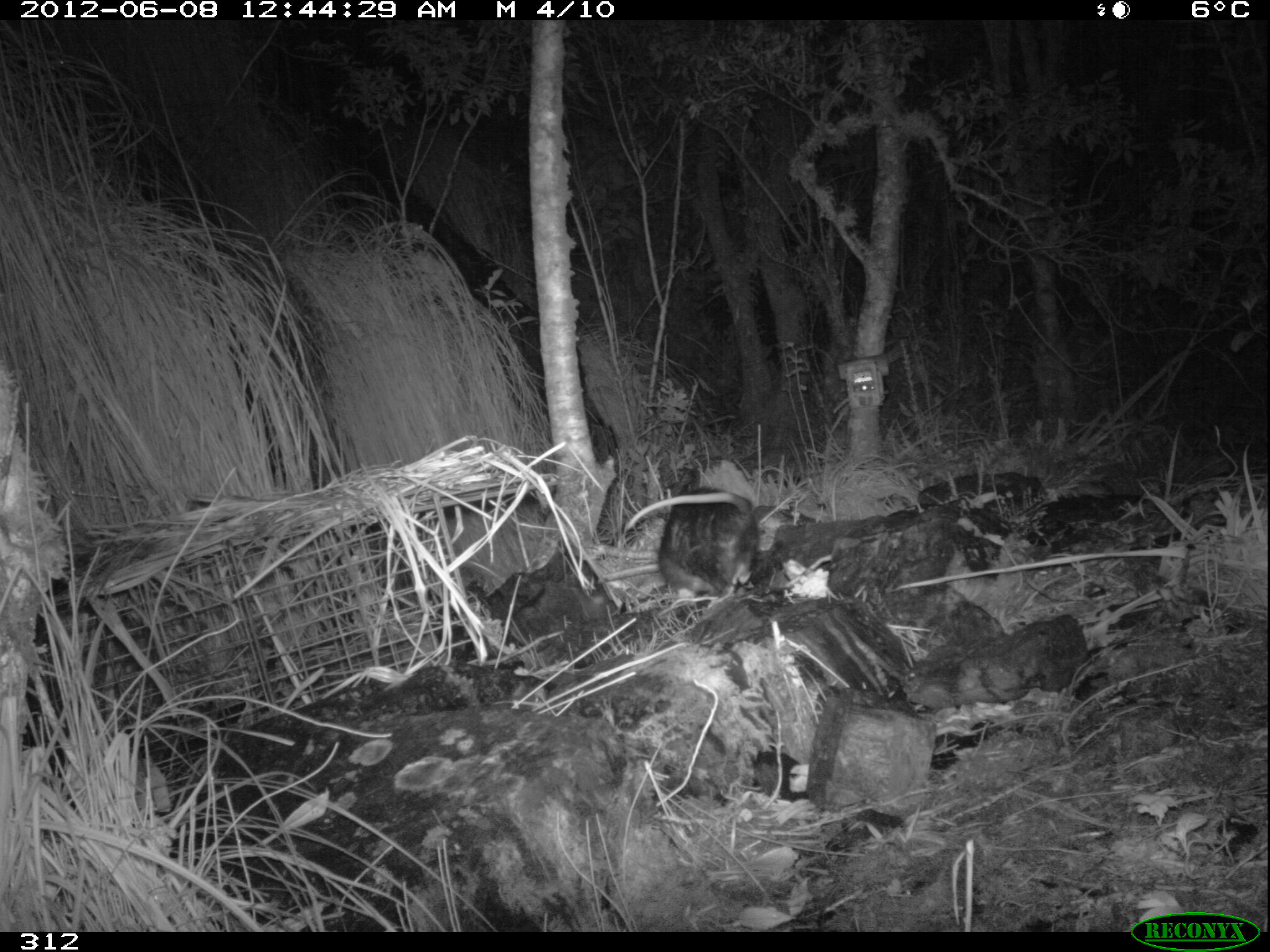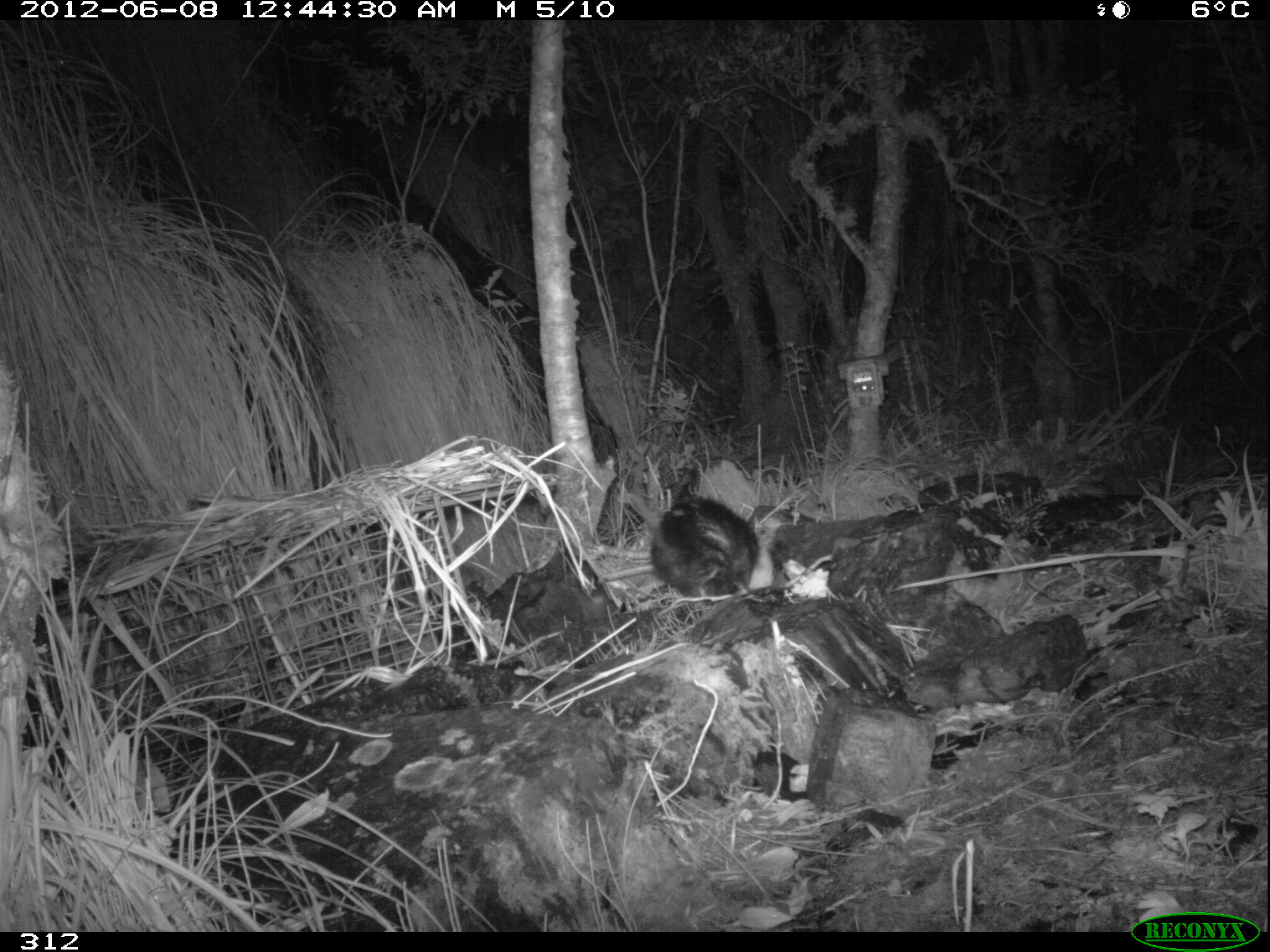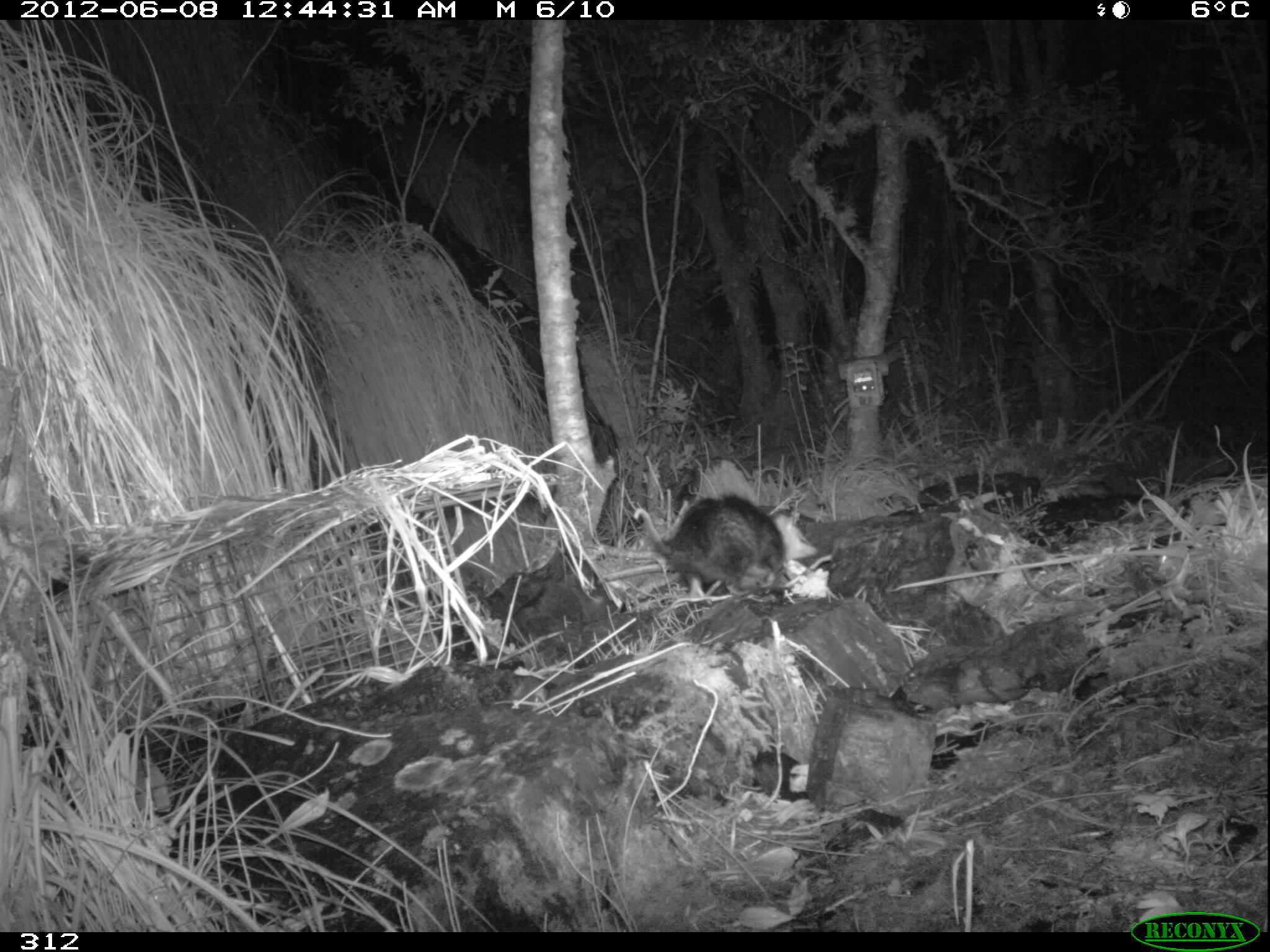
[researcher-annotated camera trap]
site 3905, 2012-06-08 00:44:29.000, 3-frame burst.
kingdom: Animalia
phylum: Chordata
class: Mammalia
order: Didelphimorphia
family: Didelphidae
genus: Didelphis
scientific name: Didelphis pernigra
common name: andean white-eared opossum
Didelphis pernigra (andean white-eared opossum).